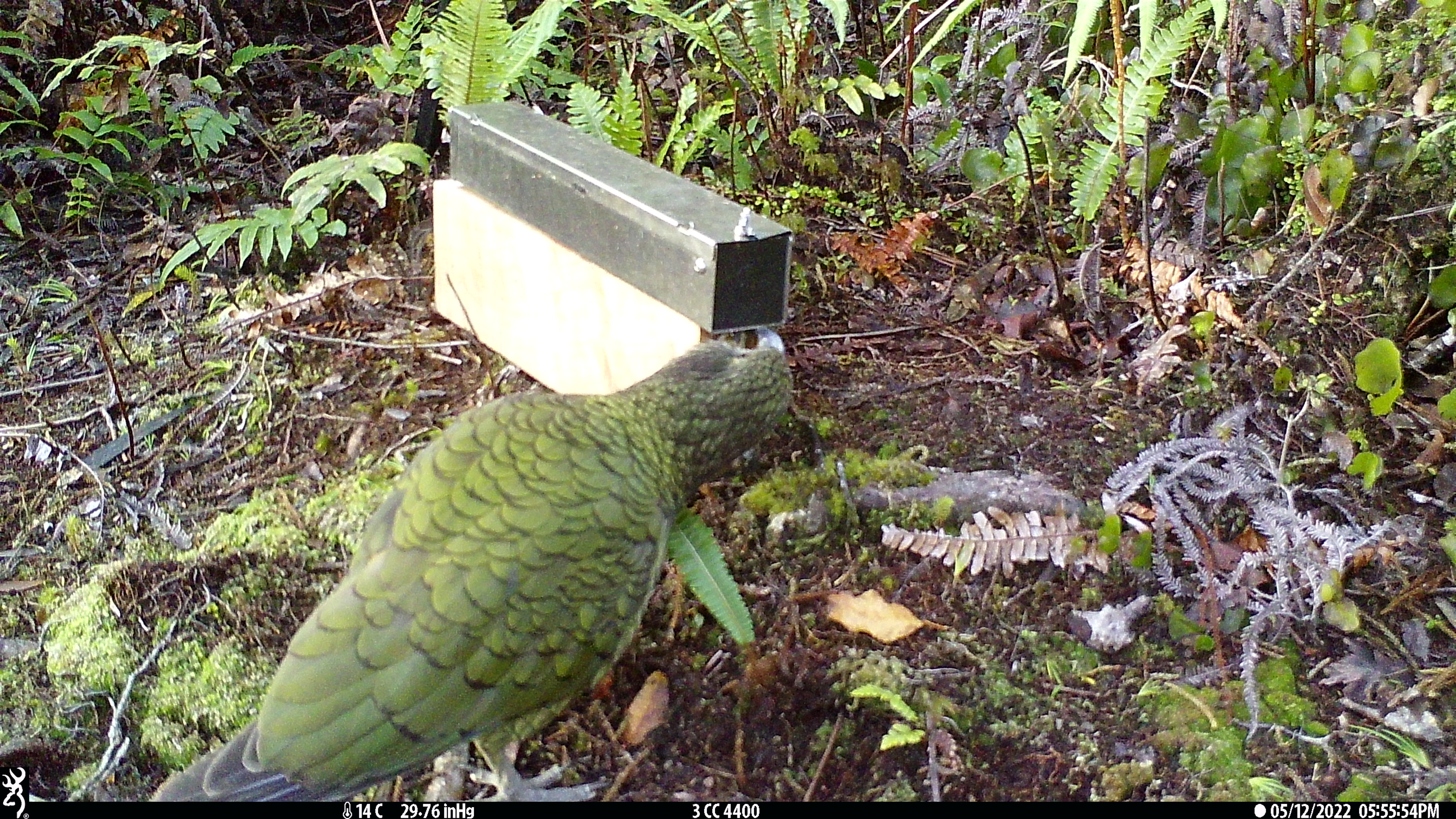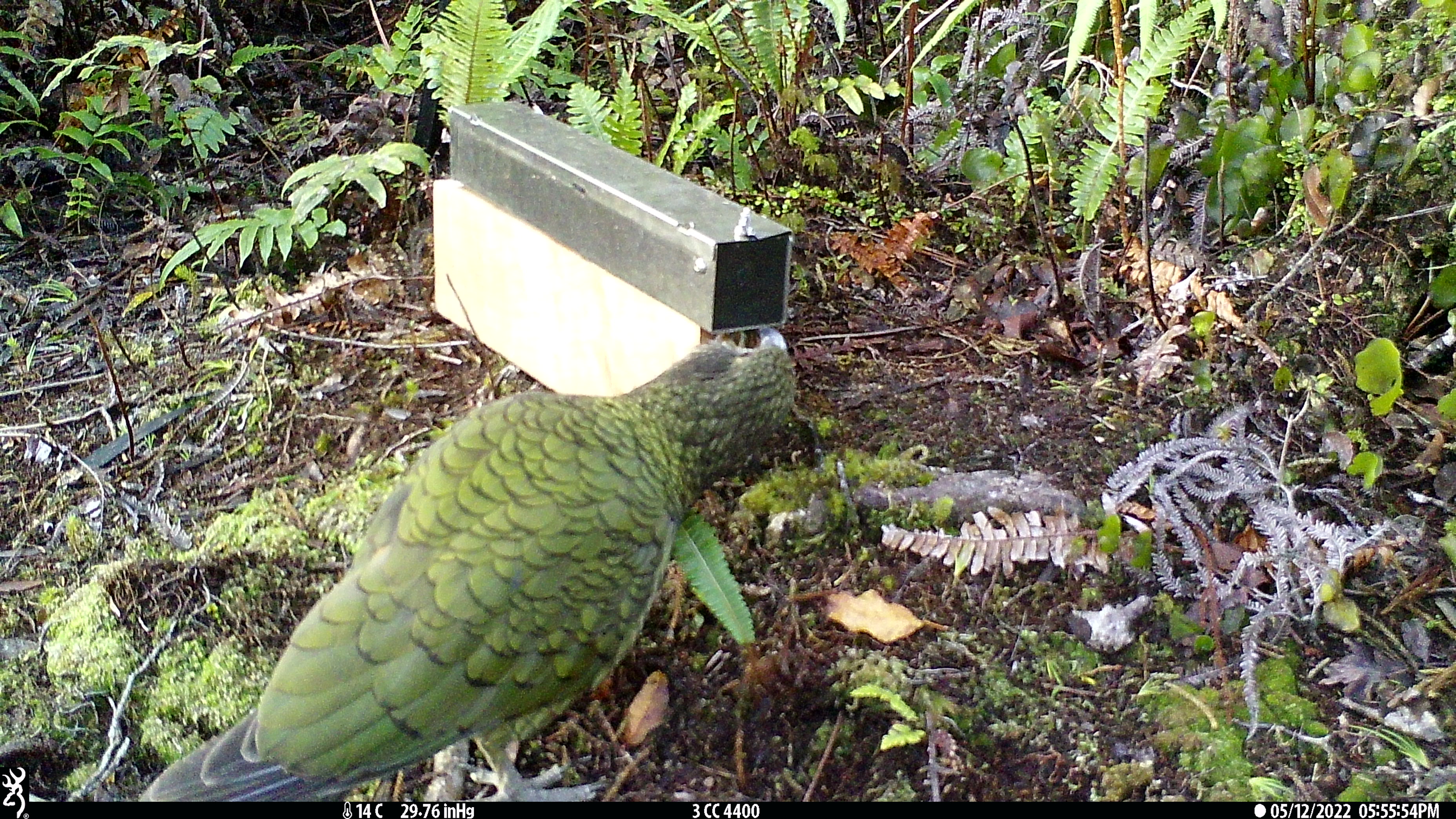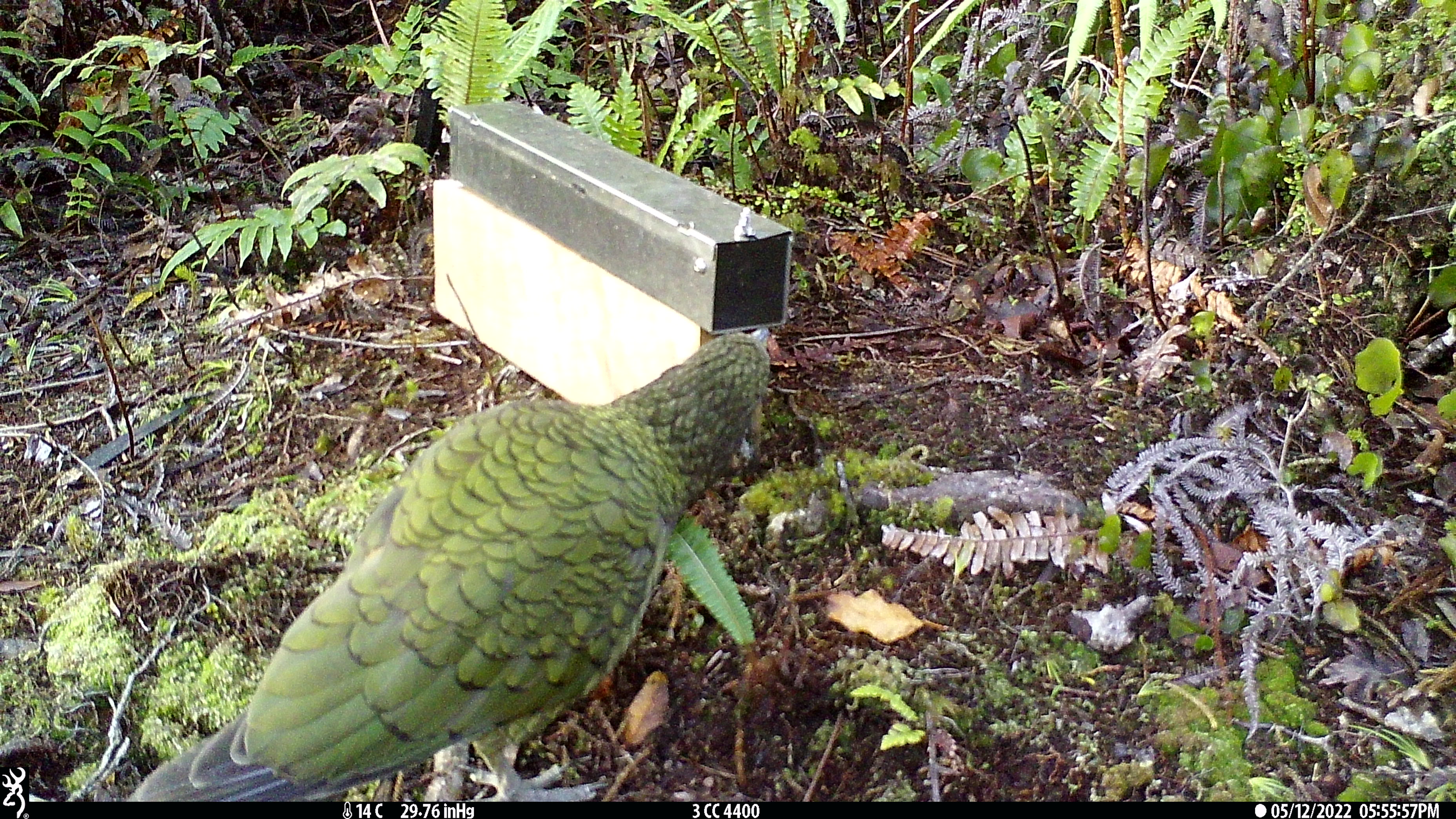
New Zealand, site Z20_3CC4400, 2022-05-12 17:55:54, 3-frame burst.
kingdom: Animalia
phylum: Chordata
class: Aves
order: Psittaciformes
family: Strigopidae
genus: Nestor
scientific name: Nestor notabilis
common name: kea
Kea (Nestor notabilis).